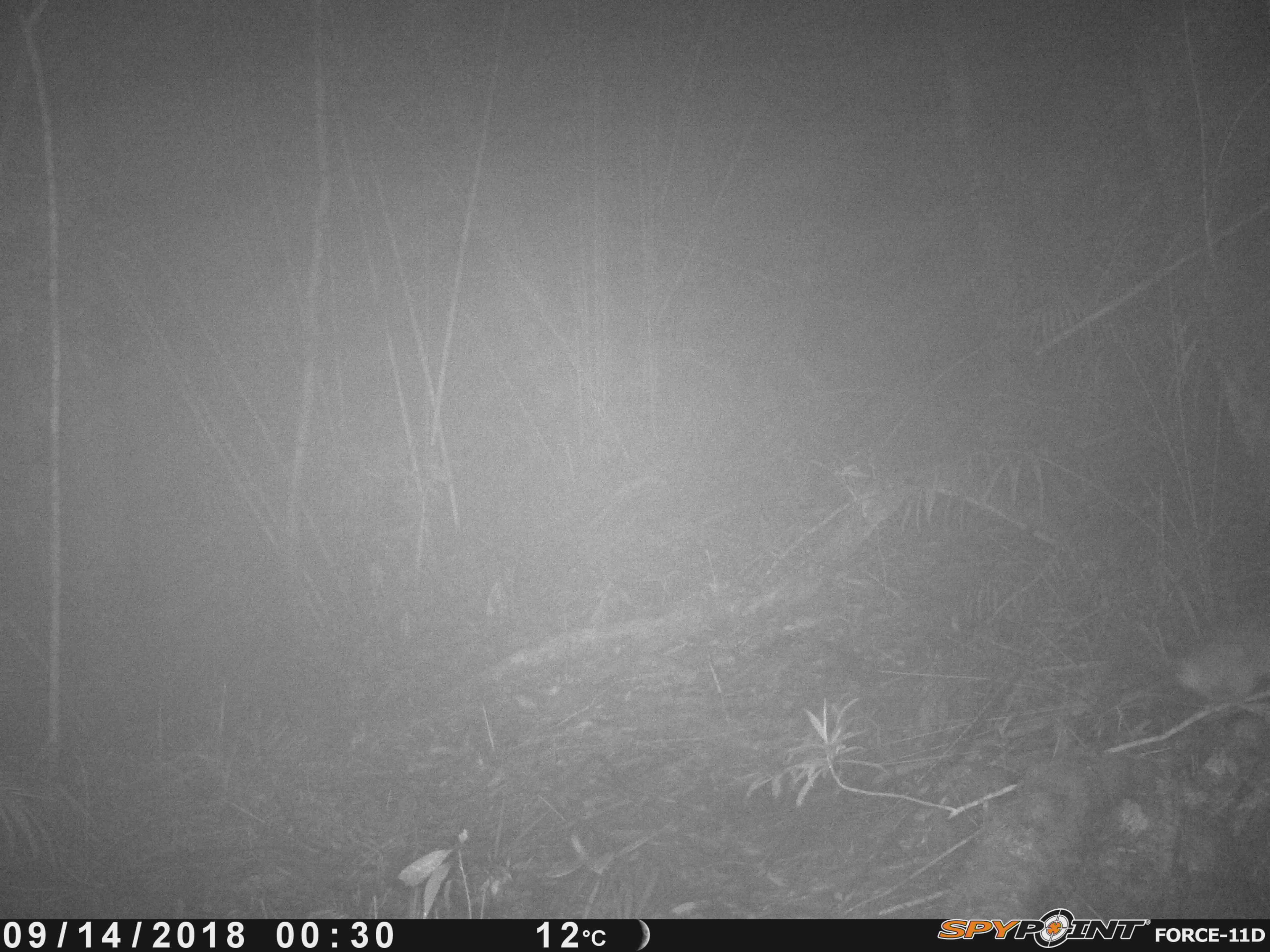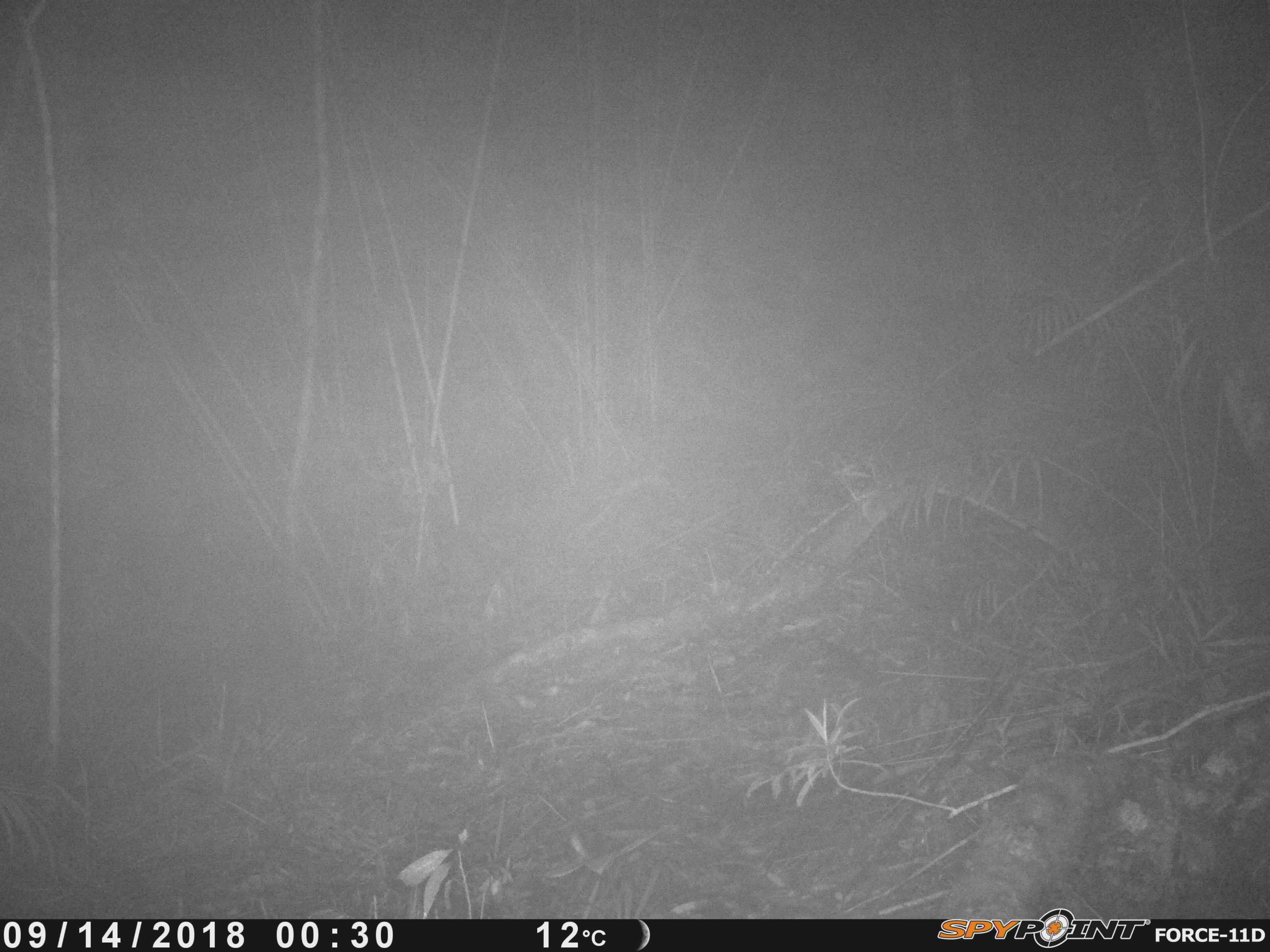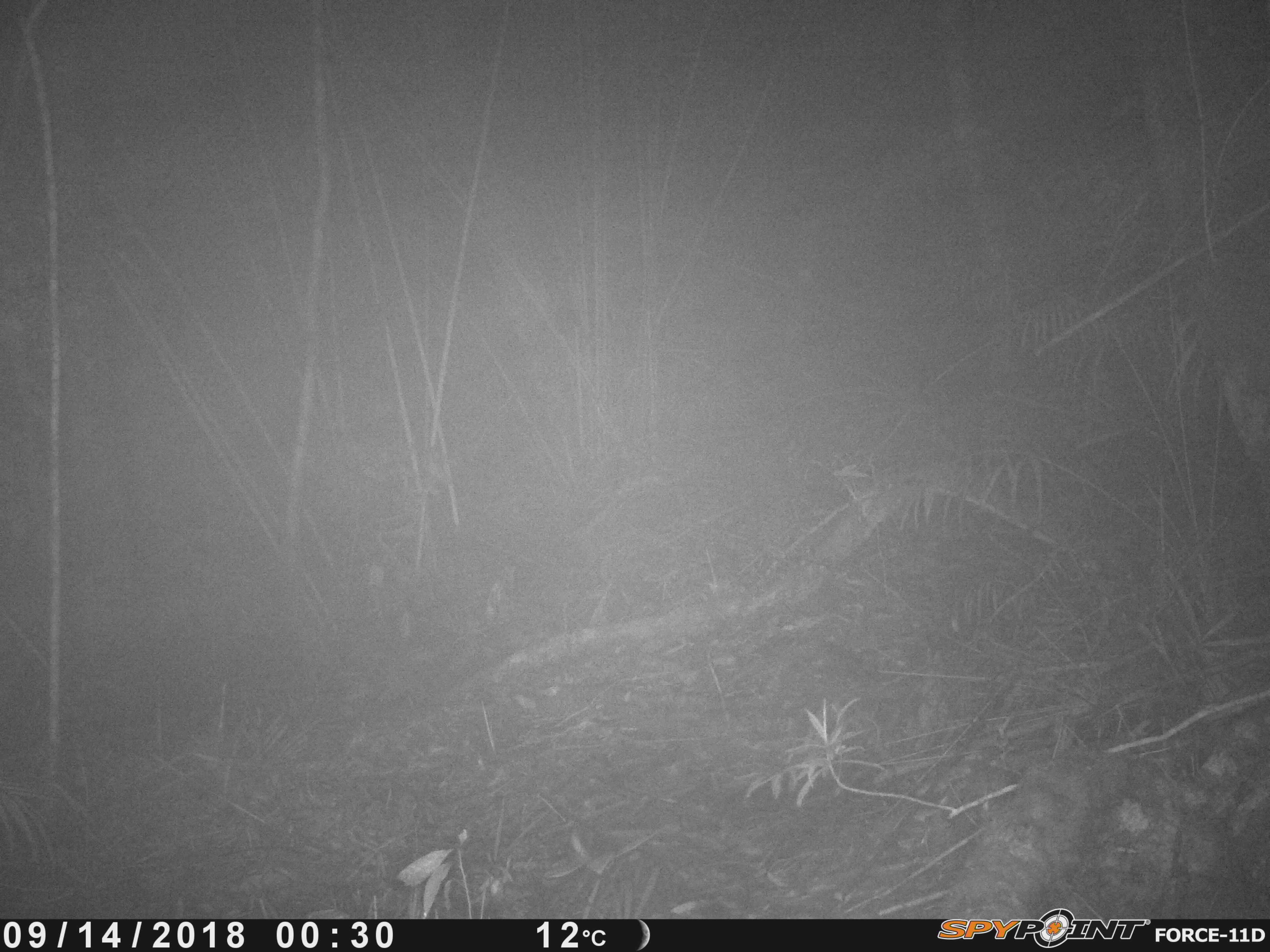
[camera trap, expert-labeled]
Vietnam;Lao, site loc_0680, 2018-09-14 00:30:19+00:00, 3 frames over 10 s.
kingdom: Animalia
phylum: Chordata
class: Mammalia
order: Rodentia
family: Muridae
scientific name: Muridae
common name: old-world mice and rats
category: unidentified murid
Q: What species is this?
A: Unidentified murid (old-world mice and rats) (Muridae).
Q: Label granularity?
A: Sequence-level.